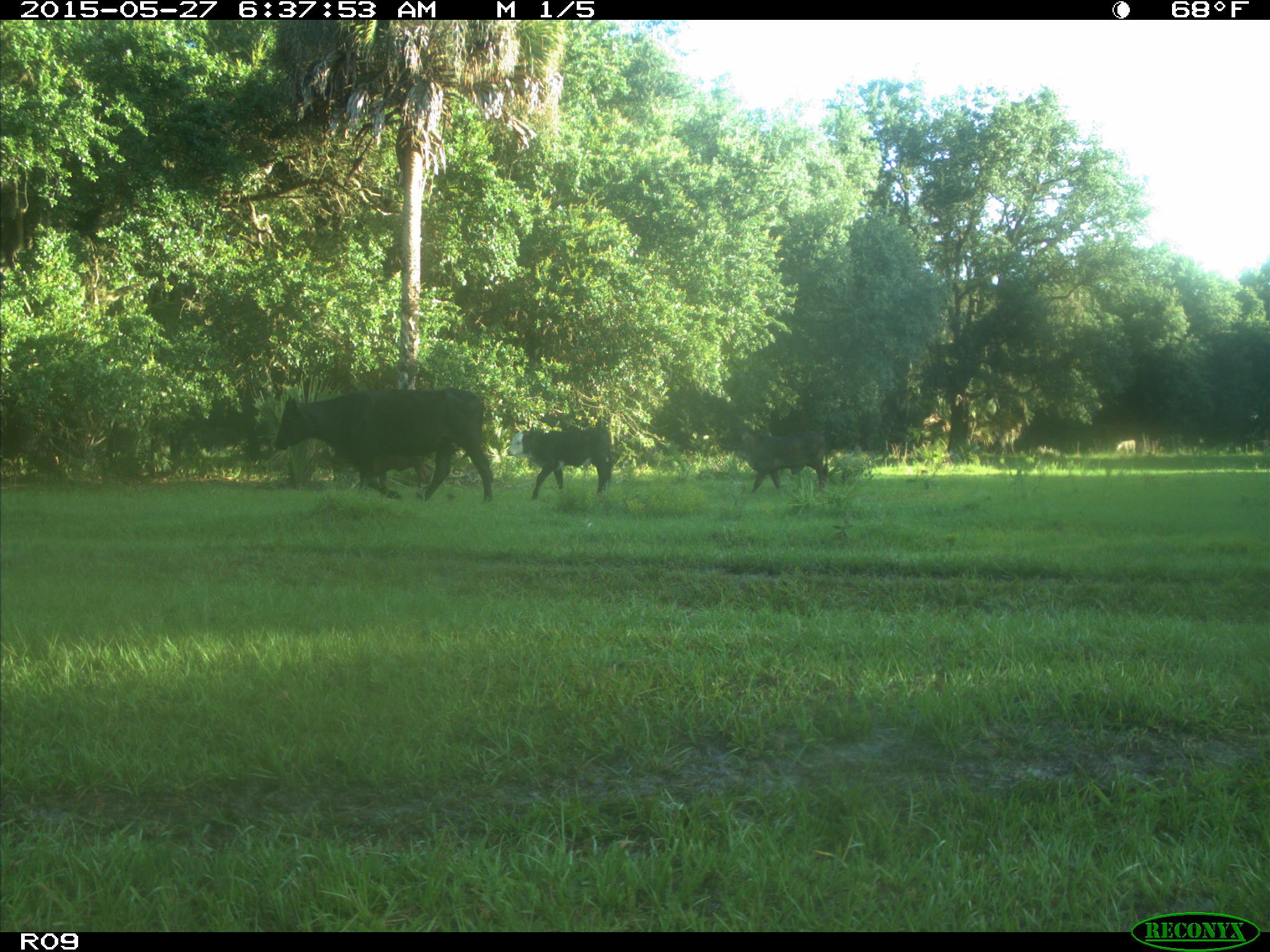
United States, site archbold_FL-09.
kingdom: Animalia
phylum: Chordata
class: Mammalia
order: Artiodactyla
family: Bovidae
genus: Bos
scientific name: Bos taurus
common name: domestic cow